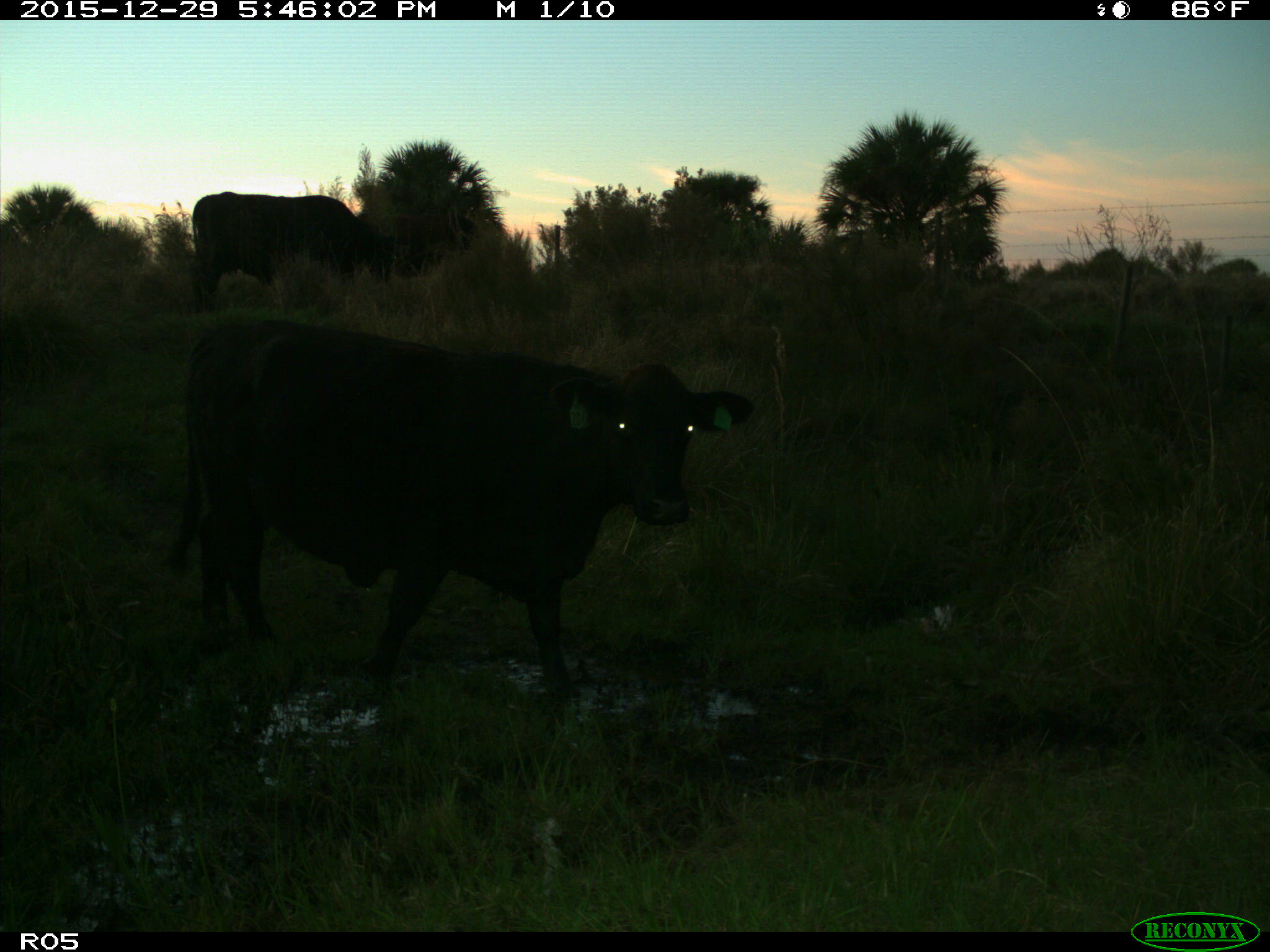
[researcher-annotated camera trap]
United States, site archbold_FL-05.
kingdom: Animalia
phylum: Chordata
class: Mammalia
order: Artiodactyla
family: Bovidae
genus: Bos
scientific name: Bos taurus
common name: domestic cow